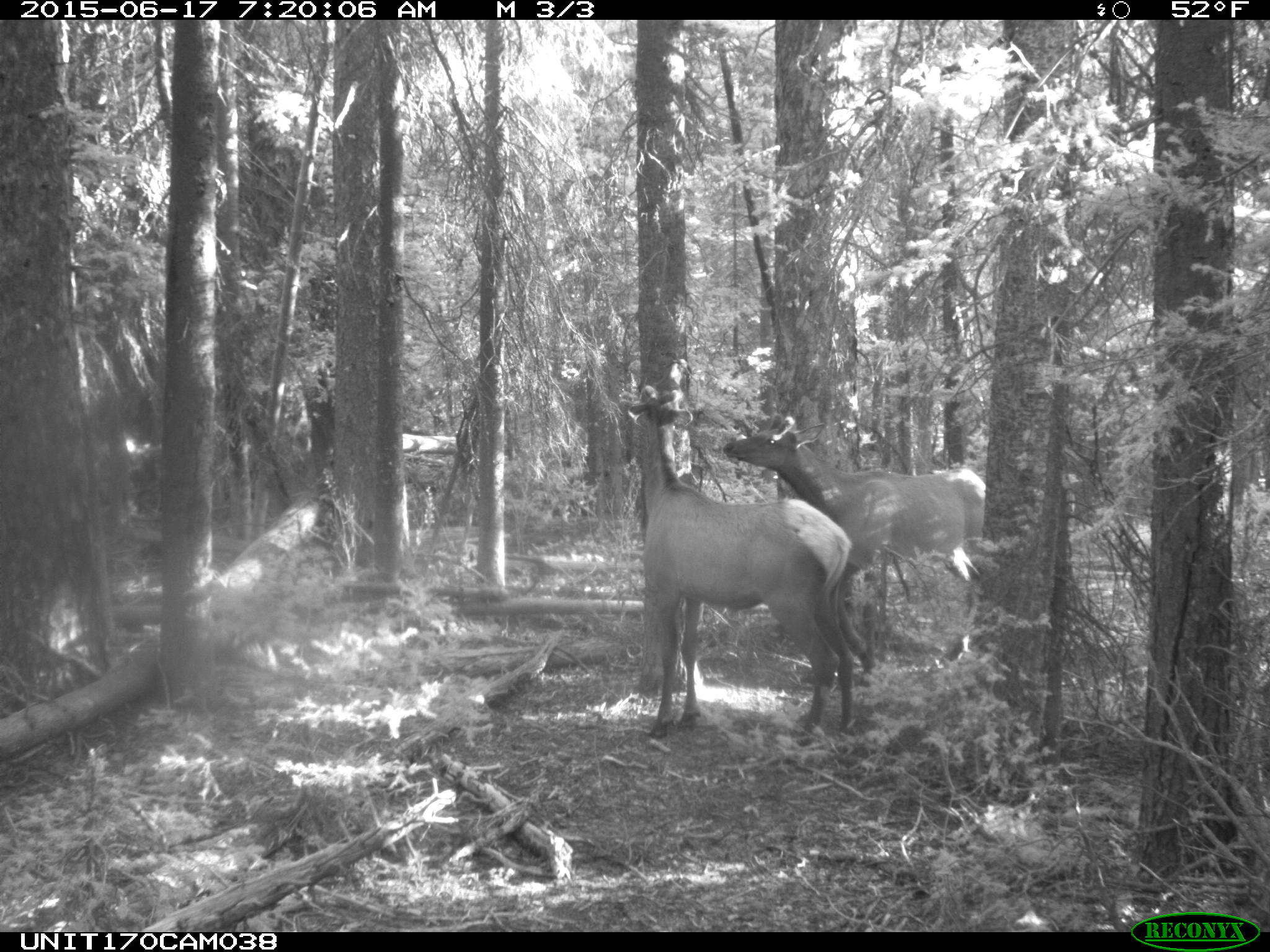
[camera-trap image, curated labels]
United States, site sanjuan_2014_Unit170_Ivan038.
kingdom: Animalia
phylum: Chordata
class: Mammalia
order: Artiodactyla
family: Cervidae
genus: Cervus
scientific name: Cervus elaphus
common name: red deer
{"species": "Cervus elaphus (red deer)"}